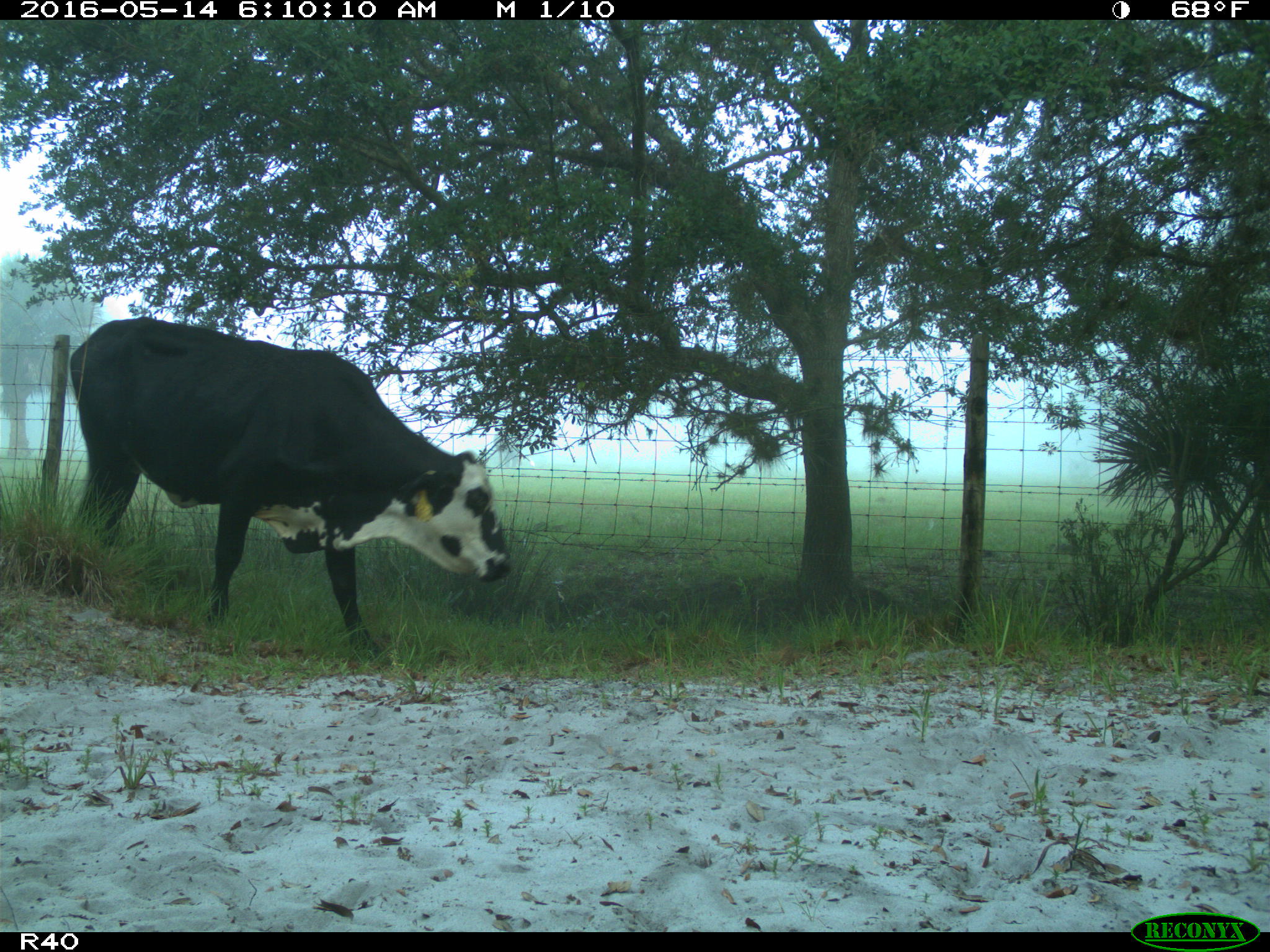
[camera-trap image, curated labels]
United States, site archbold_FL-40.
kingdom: Animalia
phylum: Chordata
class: Mammalia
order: Artiodactyla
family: Bovidae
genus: Bos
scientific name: Bos taurus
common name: domestic cow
Bos taurus (domestic cow).